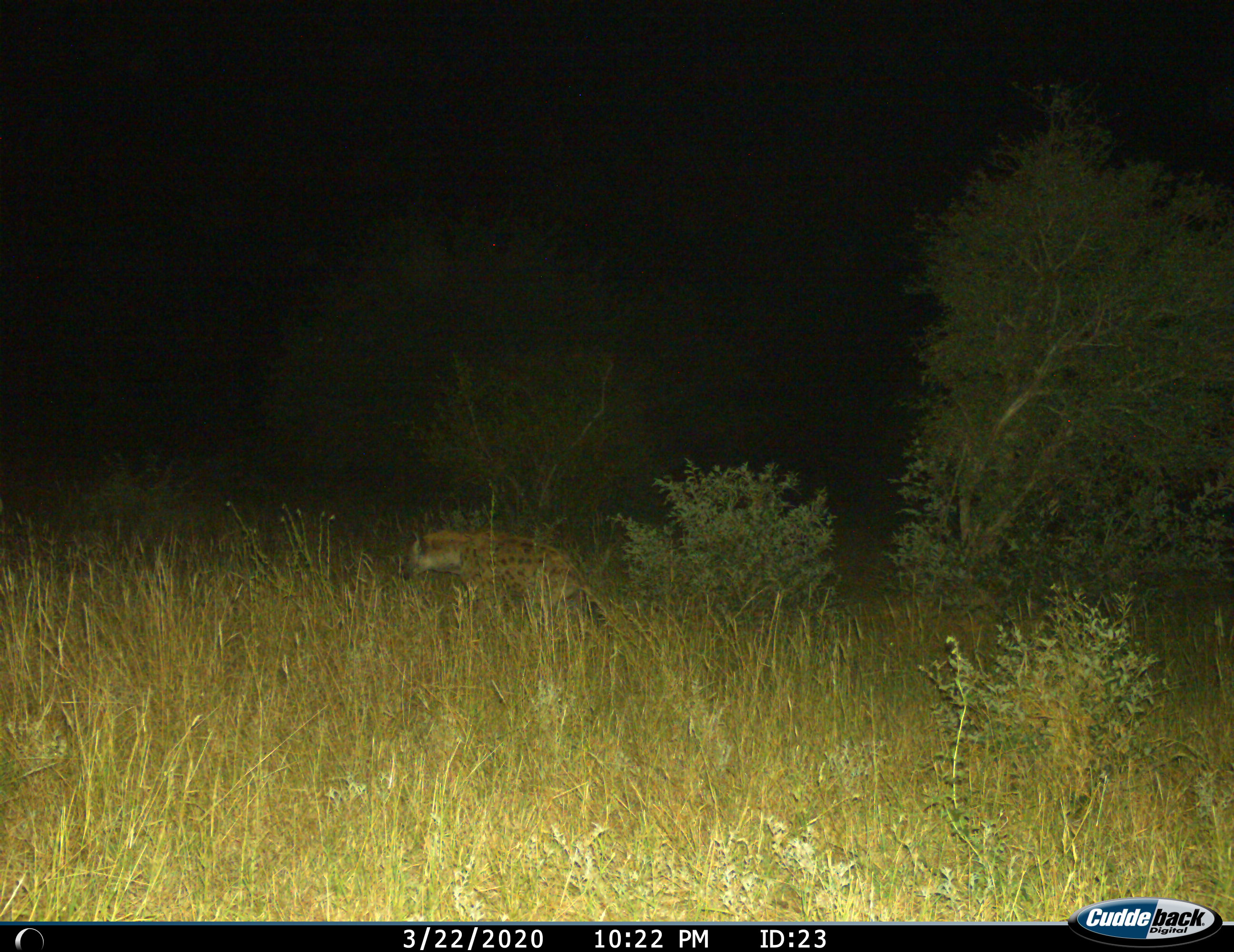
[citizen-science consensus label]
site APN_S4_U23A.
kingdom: Animalia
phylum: Chordata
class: Mammalia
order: Carnivora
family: Hyaenidae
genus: Crocuta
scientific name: Crocuta crocuta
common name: spotted hyena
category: hyenaspotted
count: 1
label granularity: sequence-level